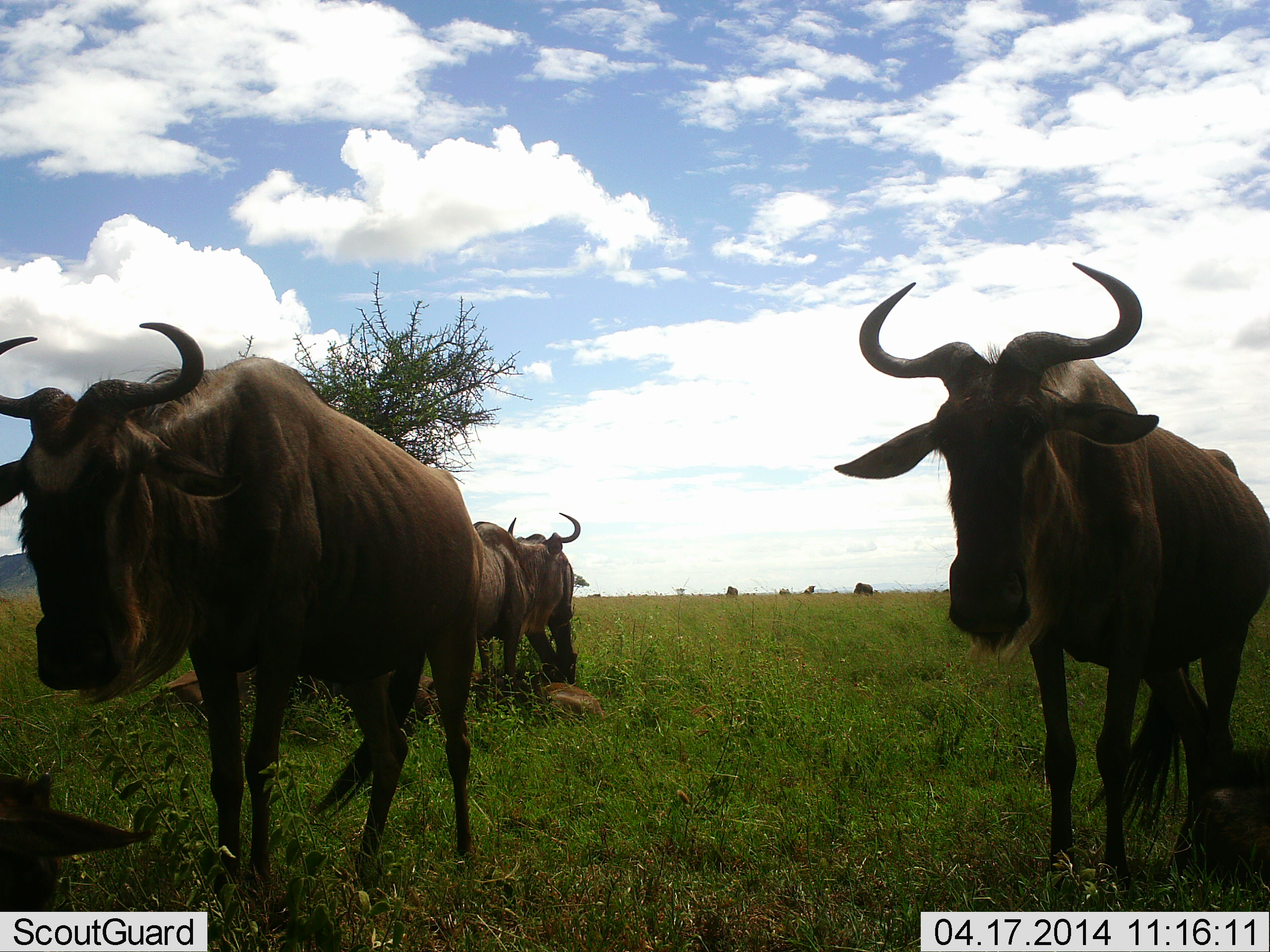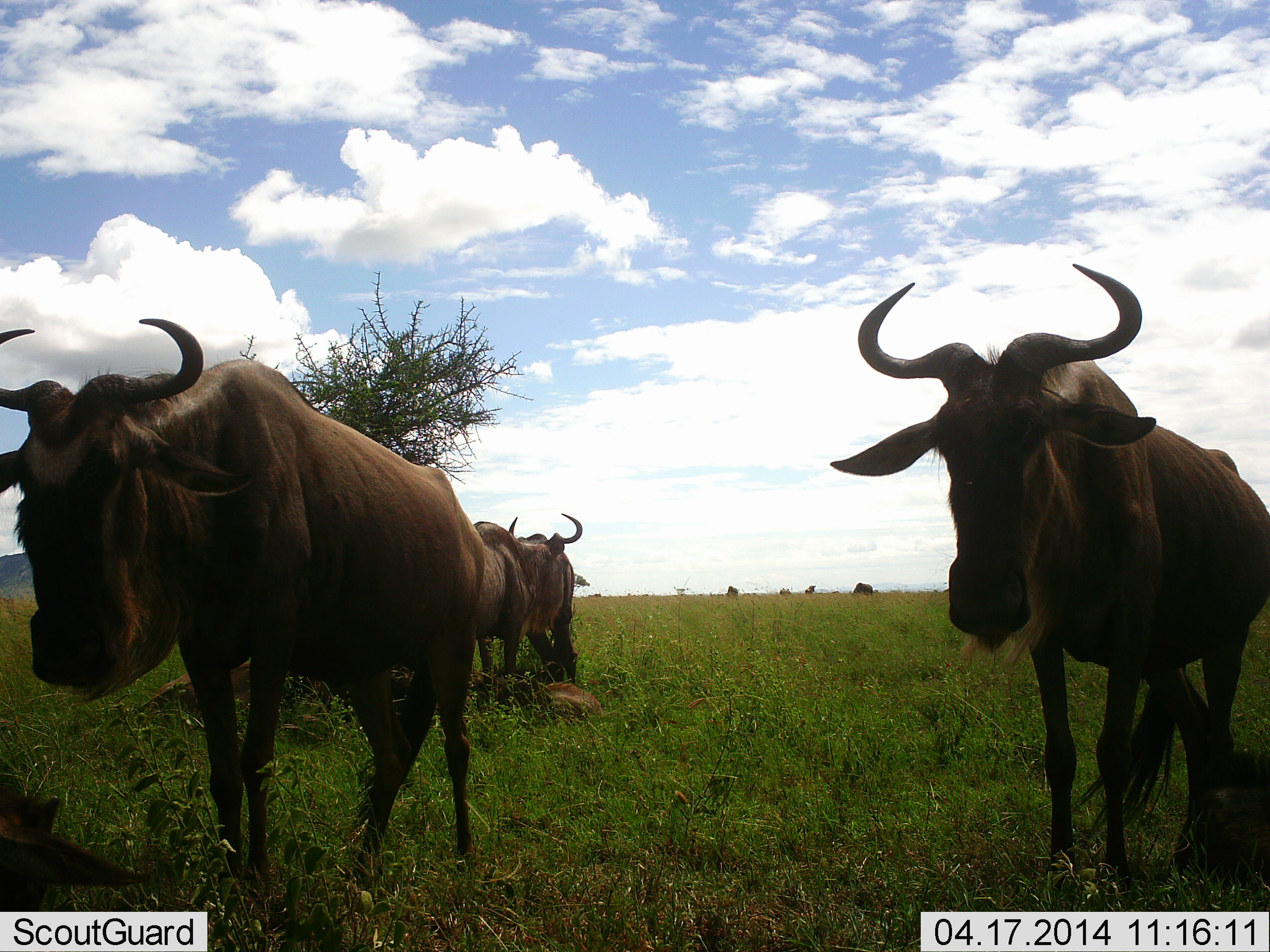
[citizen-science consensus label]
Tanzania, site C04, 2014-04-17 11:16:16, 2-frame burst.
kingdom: Animalia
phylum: Chordata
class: Mammalia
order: Artiodactyla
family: Bovidae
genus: Connochaetes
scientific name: Connochaetes taurinus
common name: blue wildebeest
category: wildebeest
Wildebeest (blue wildebeest) (Connochaetes taurinus), count 5. Behavior (volunteer vote fractions): standing 90%, resting 30%, moving 10%, interacting 0%. Young present (vote fraction): 20%. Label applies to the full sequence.